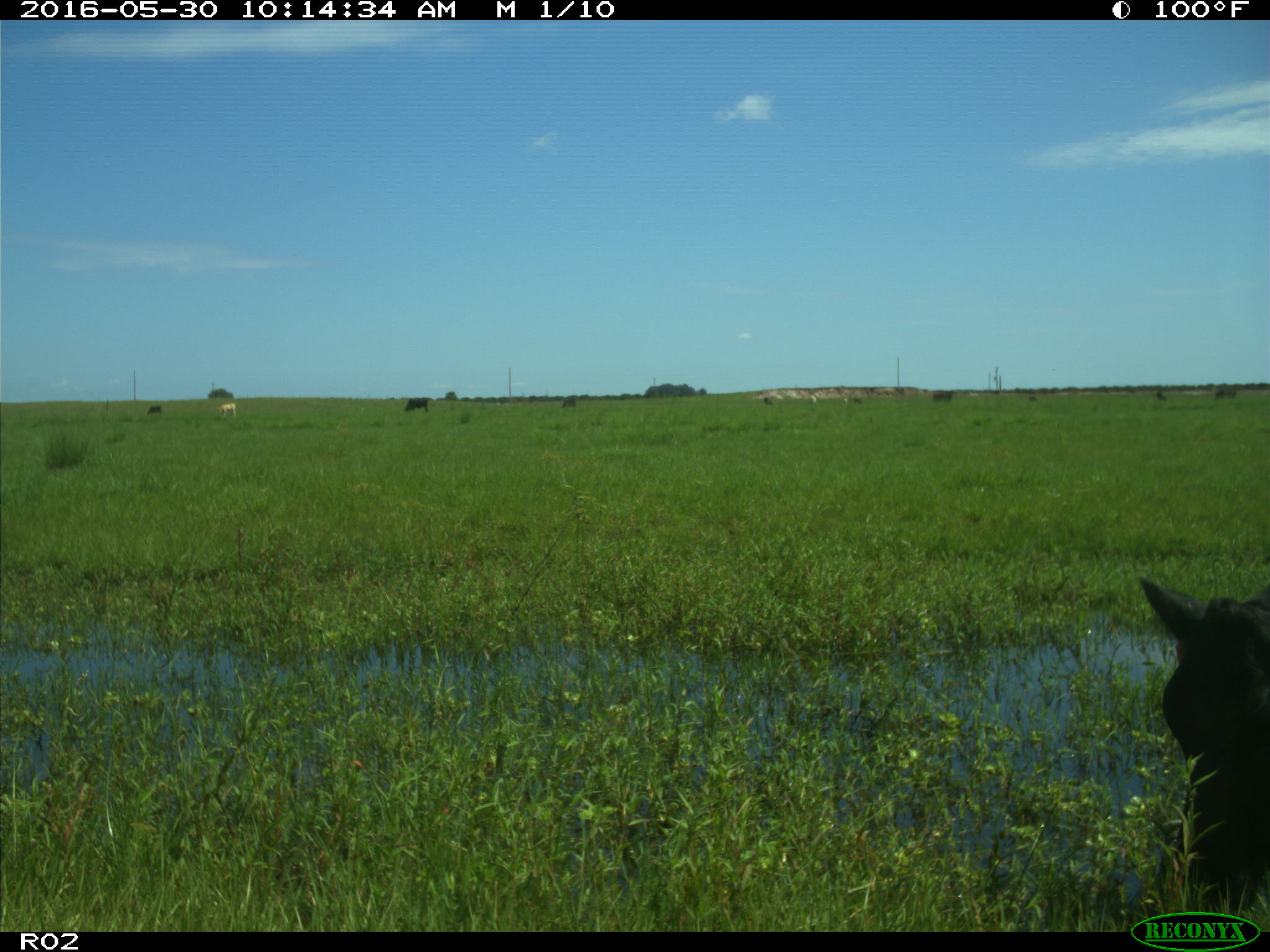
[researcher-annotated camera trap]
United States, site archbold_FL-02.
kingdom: Animalia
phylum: Chordata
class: Mammalia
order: Artiodactyla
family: Bovidae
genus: Bos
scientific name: Bos taurus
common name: domestic cow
Bos taurus (domestic cow).